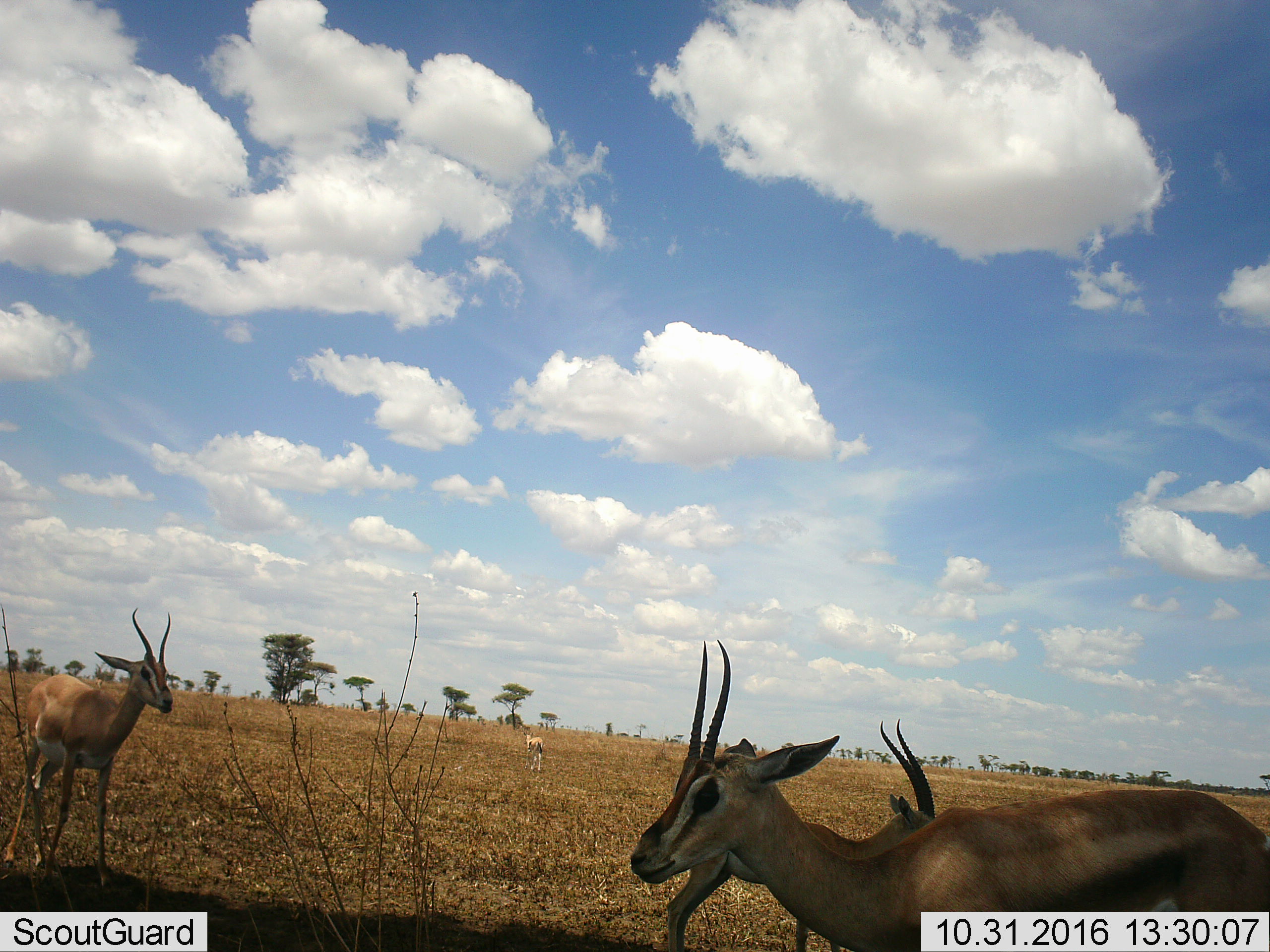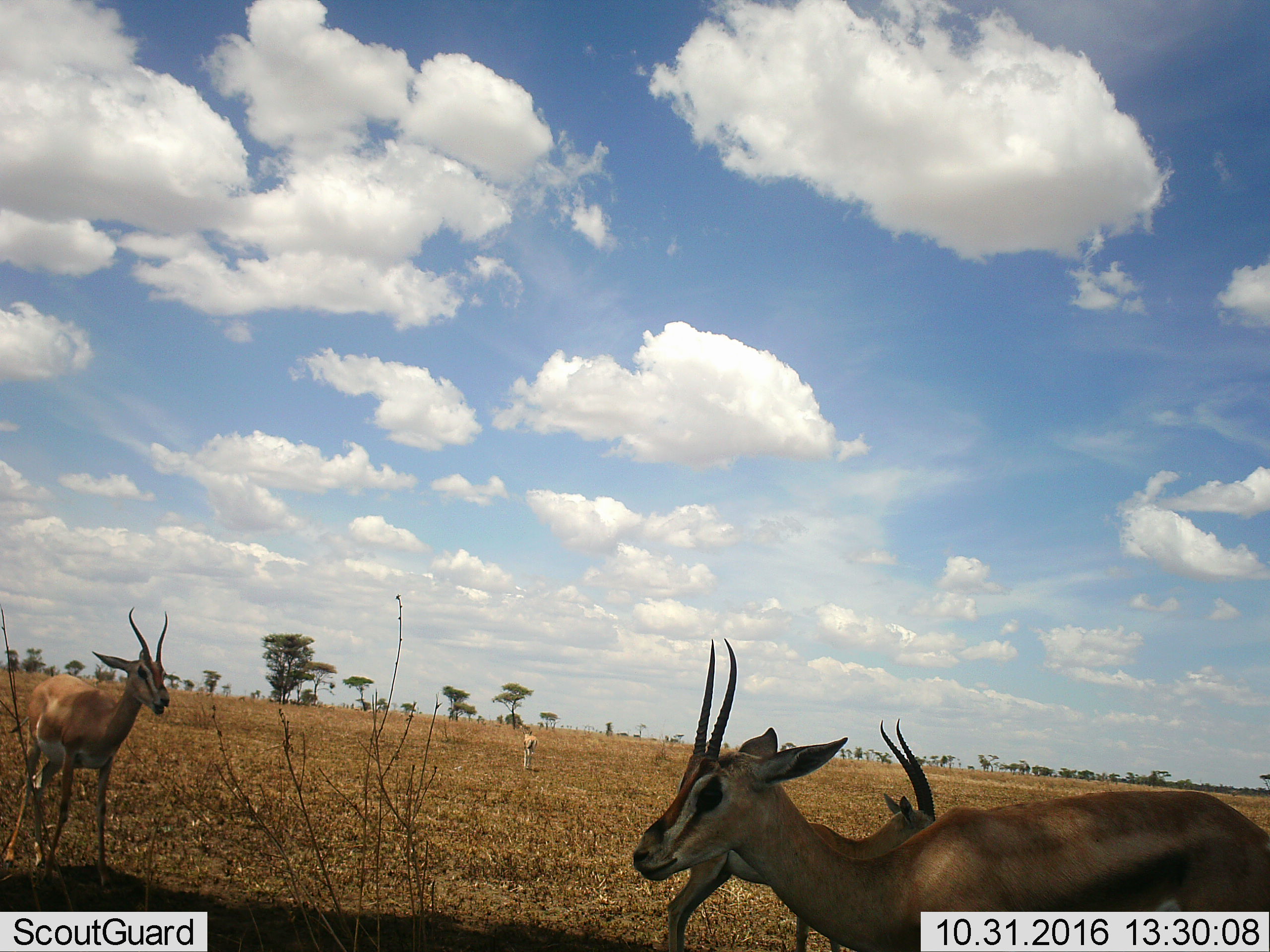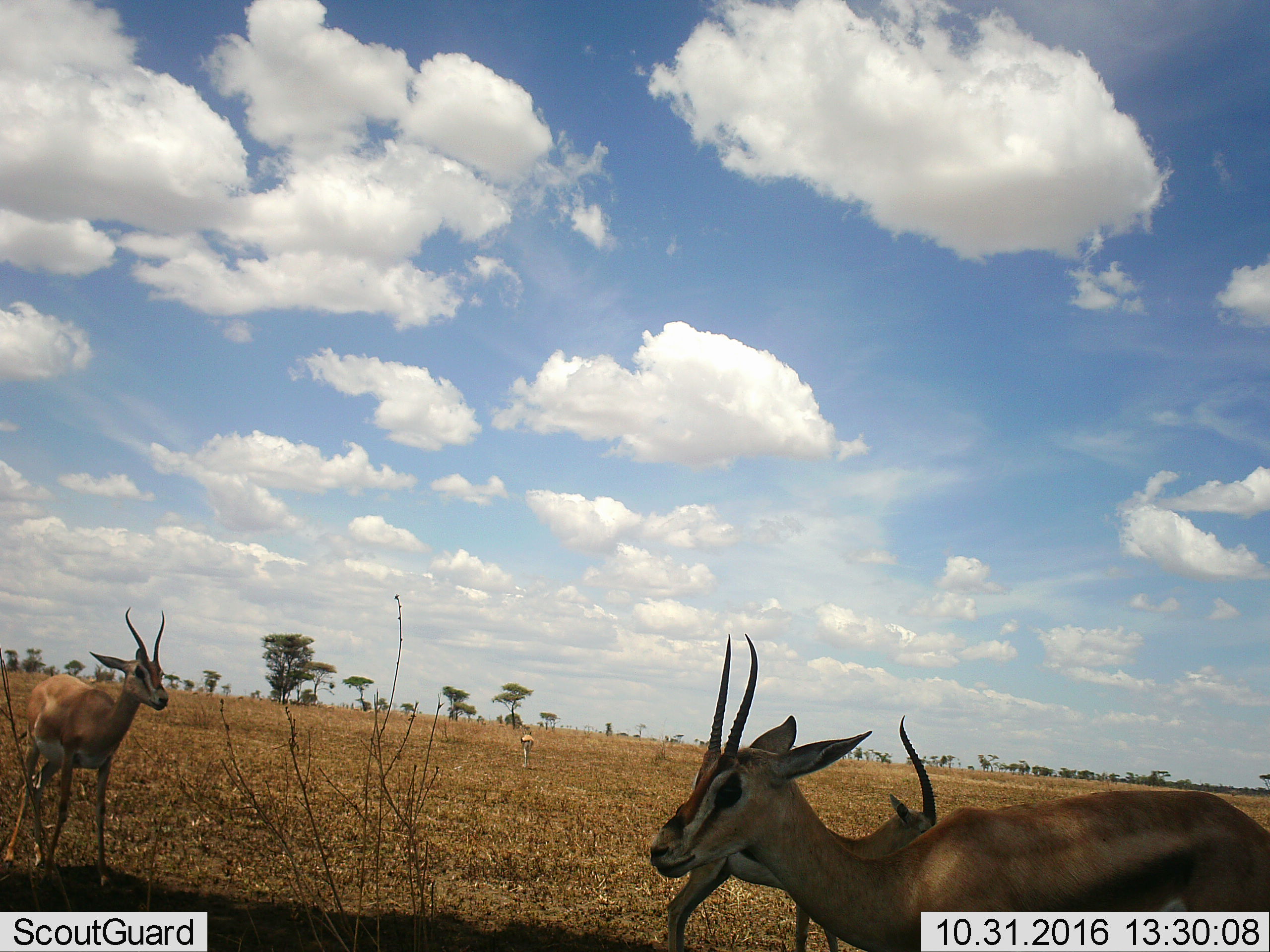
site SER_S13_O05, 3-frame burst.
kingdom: Animalia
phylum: Chordata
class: Mammalia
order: Artiodactyla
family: Bovidae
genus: Eudorcas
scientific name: Eudorcas thomsonii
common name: thomson's gazelle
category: gazellethomsons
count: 4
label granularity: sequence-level